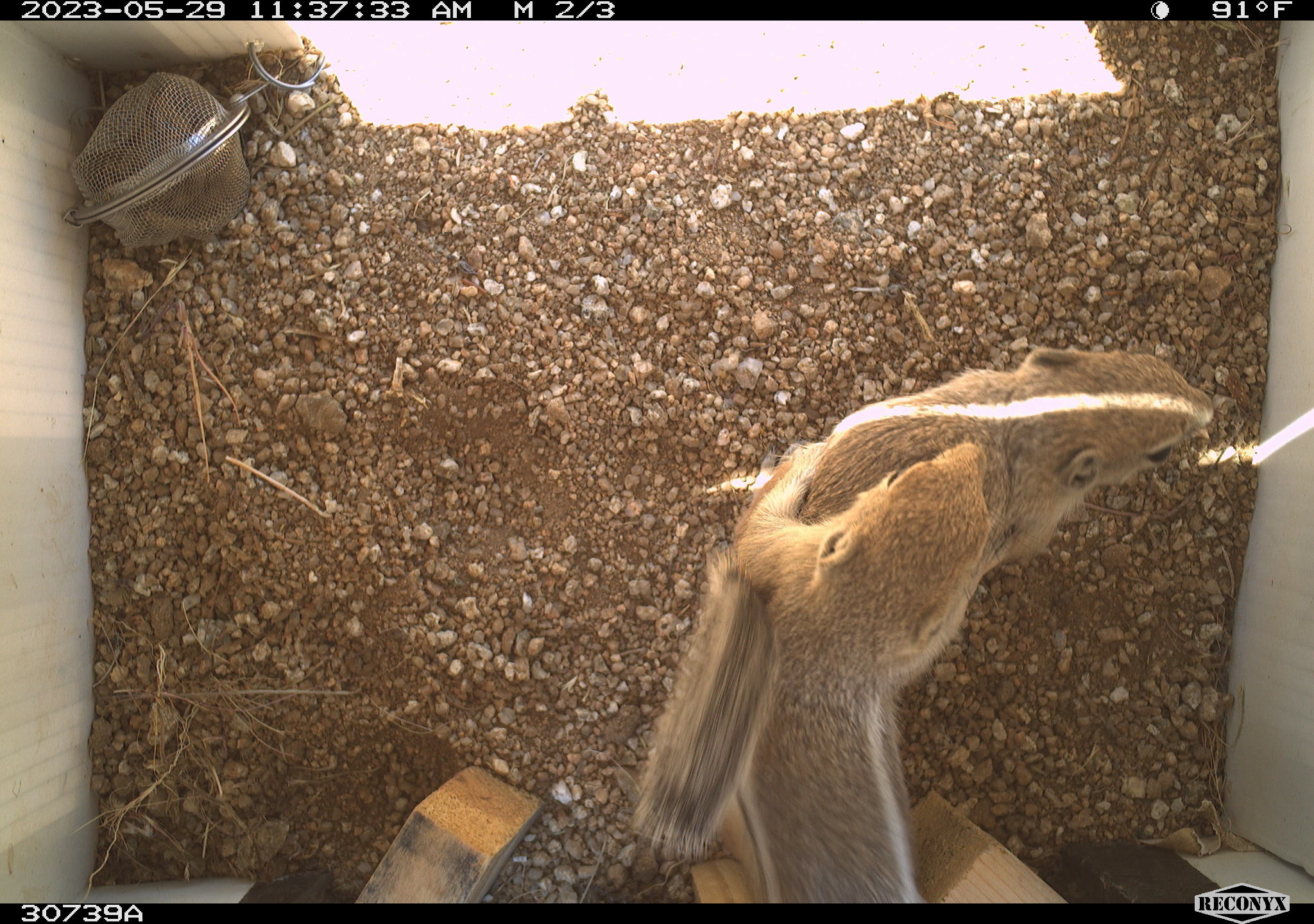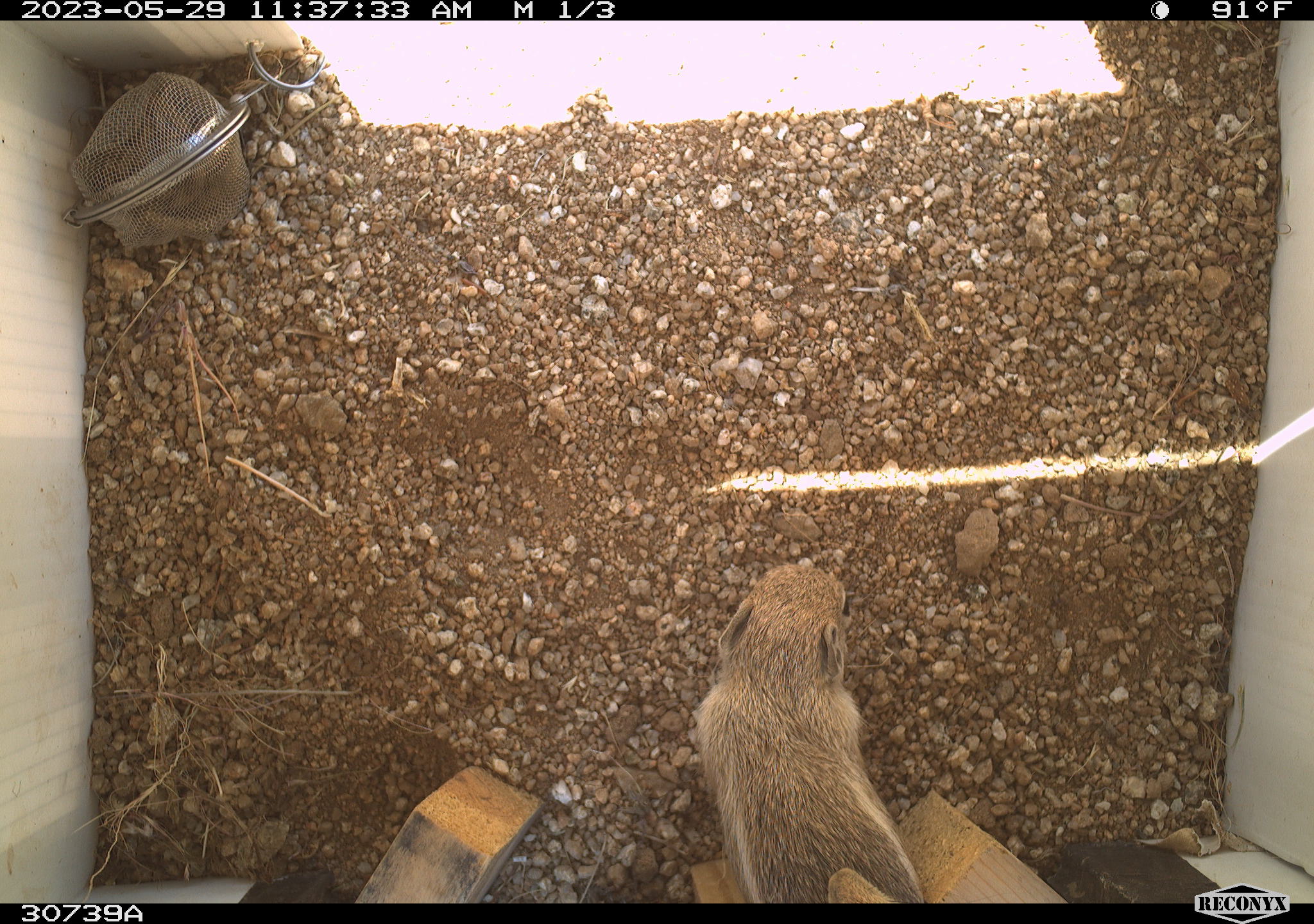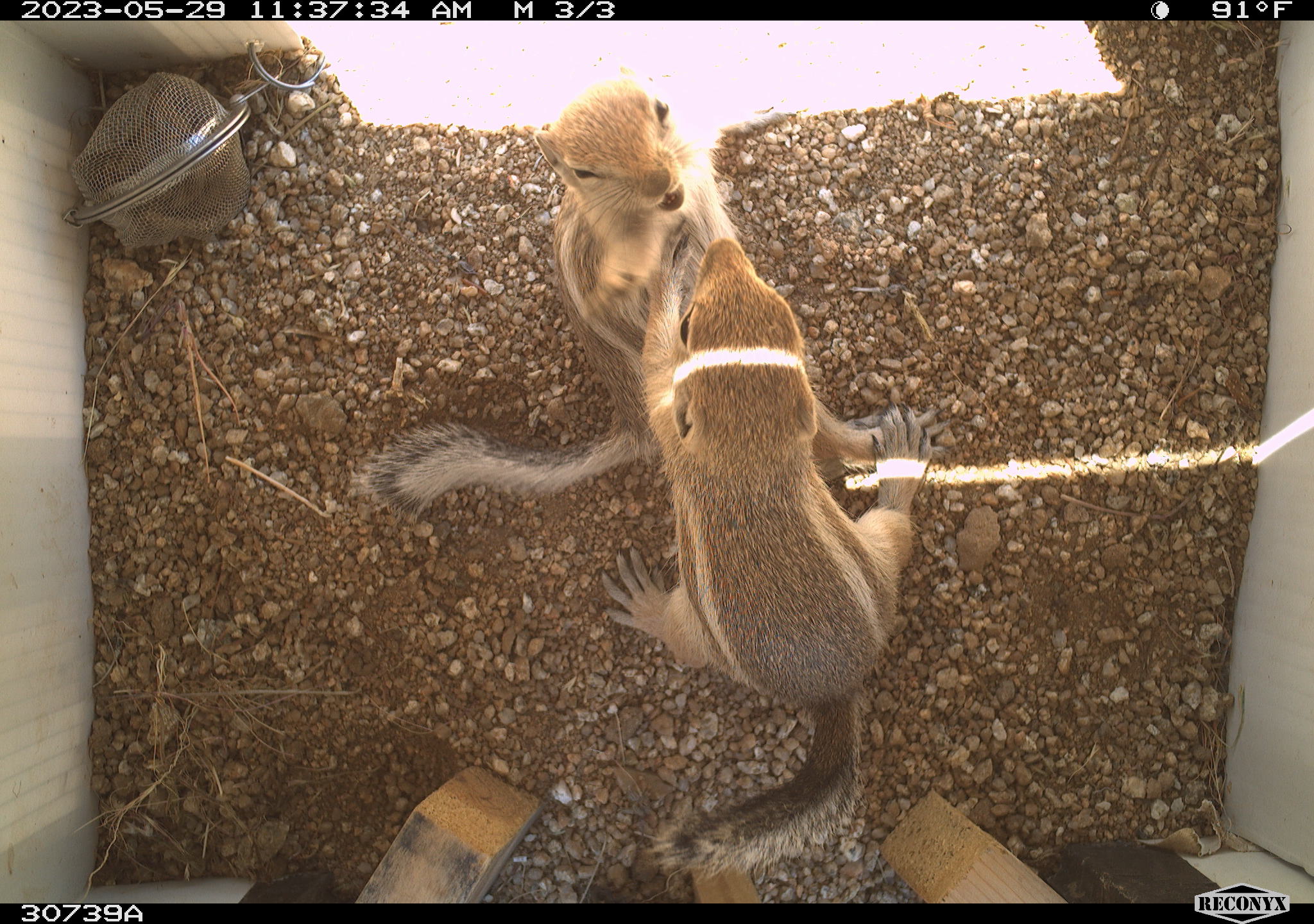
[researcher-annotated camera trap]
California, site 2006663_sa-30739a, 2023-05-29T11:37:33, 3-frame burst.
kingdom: Animalia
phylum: Chordata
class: Mammalia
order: Rodentia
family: Sciuridae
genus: Ammospermophilus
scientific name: Ammospermophilus leucurus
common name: white-tailed antelope squirrel